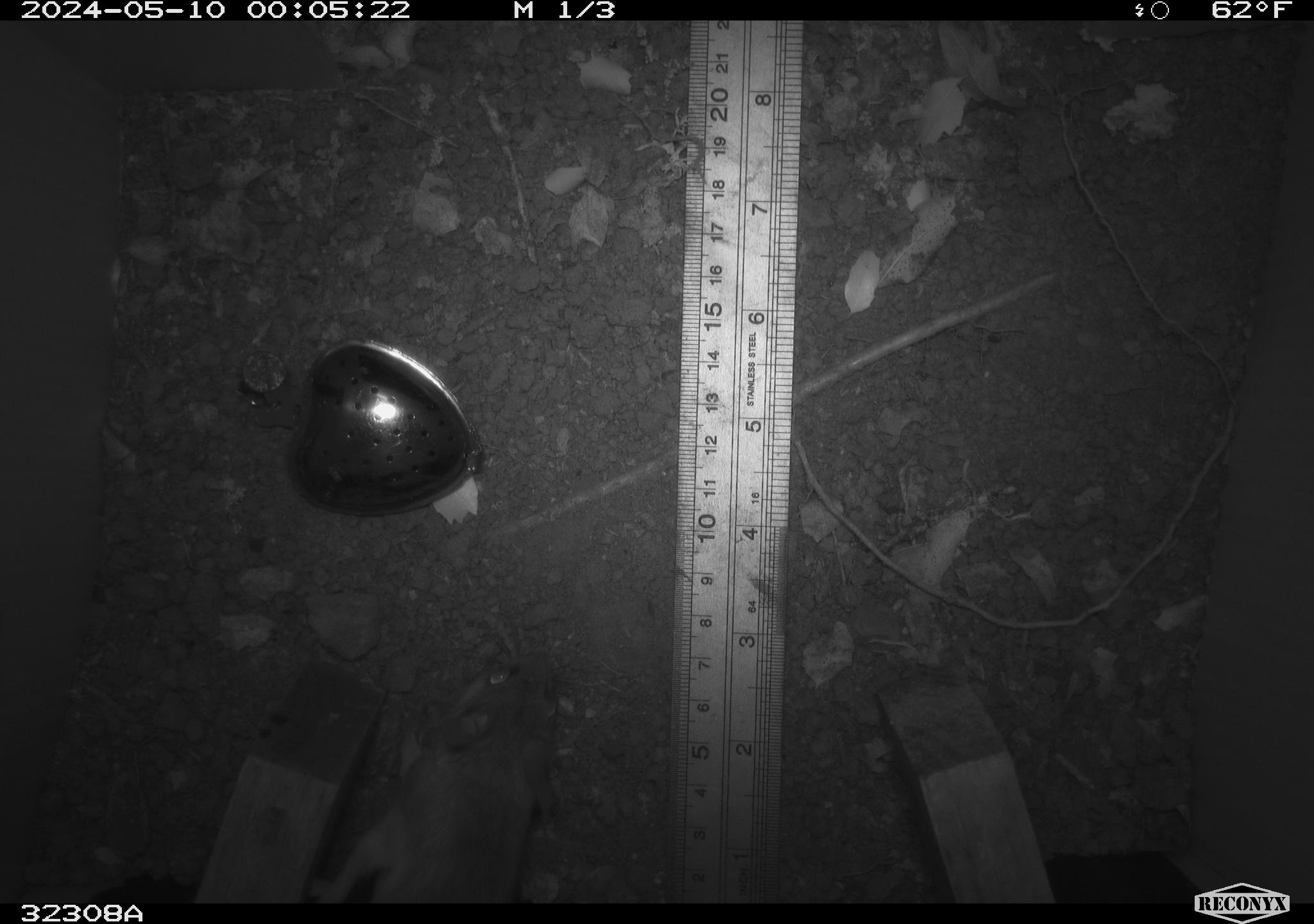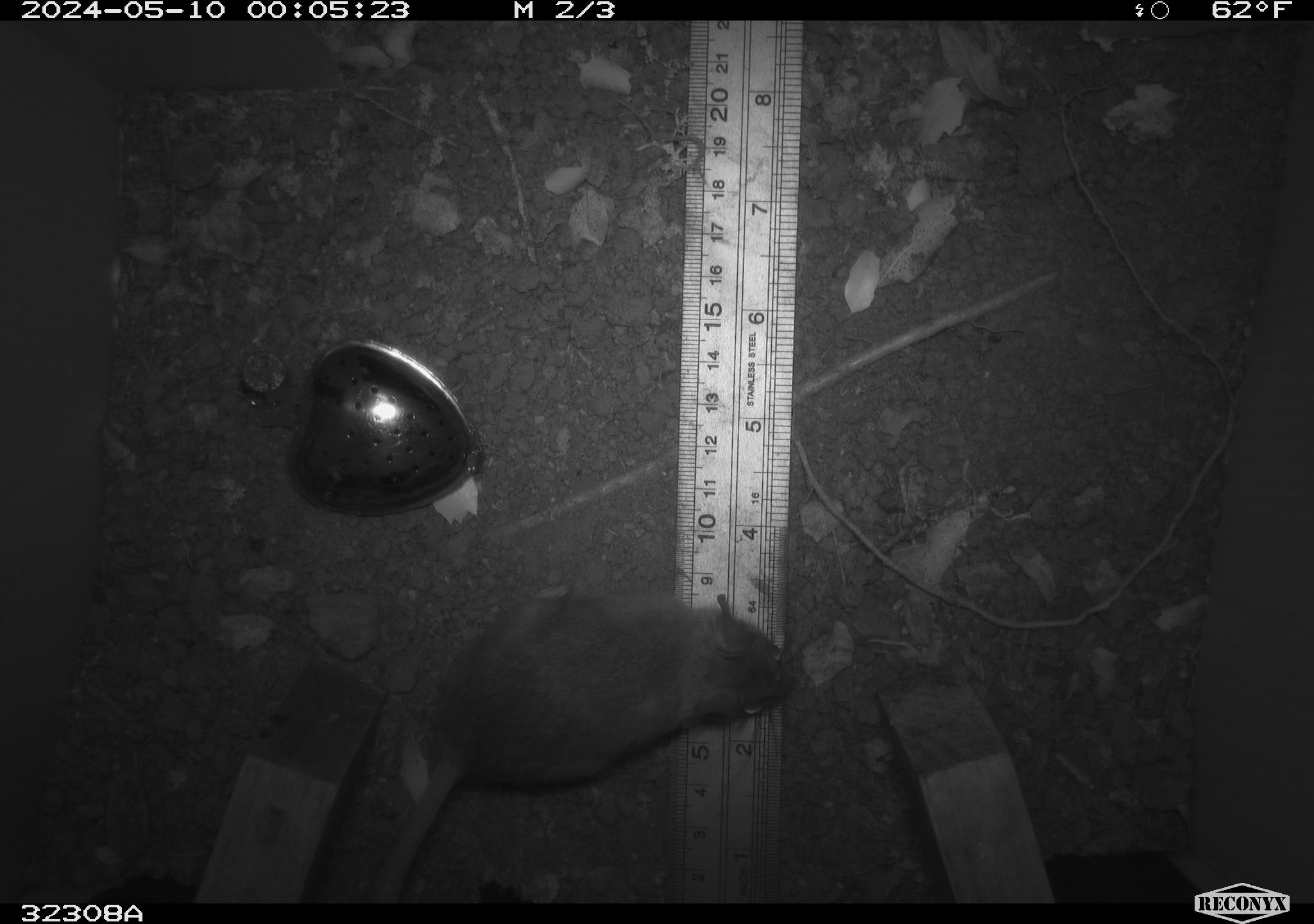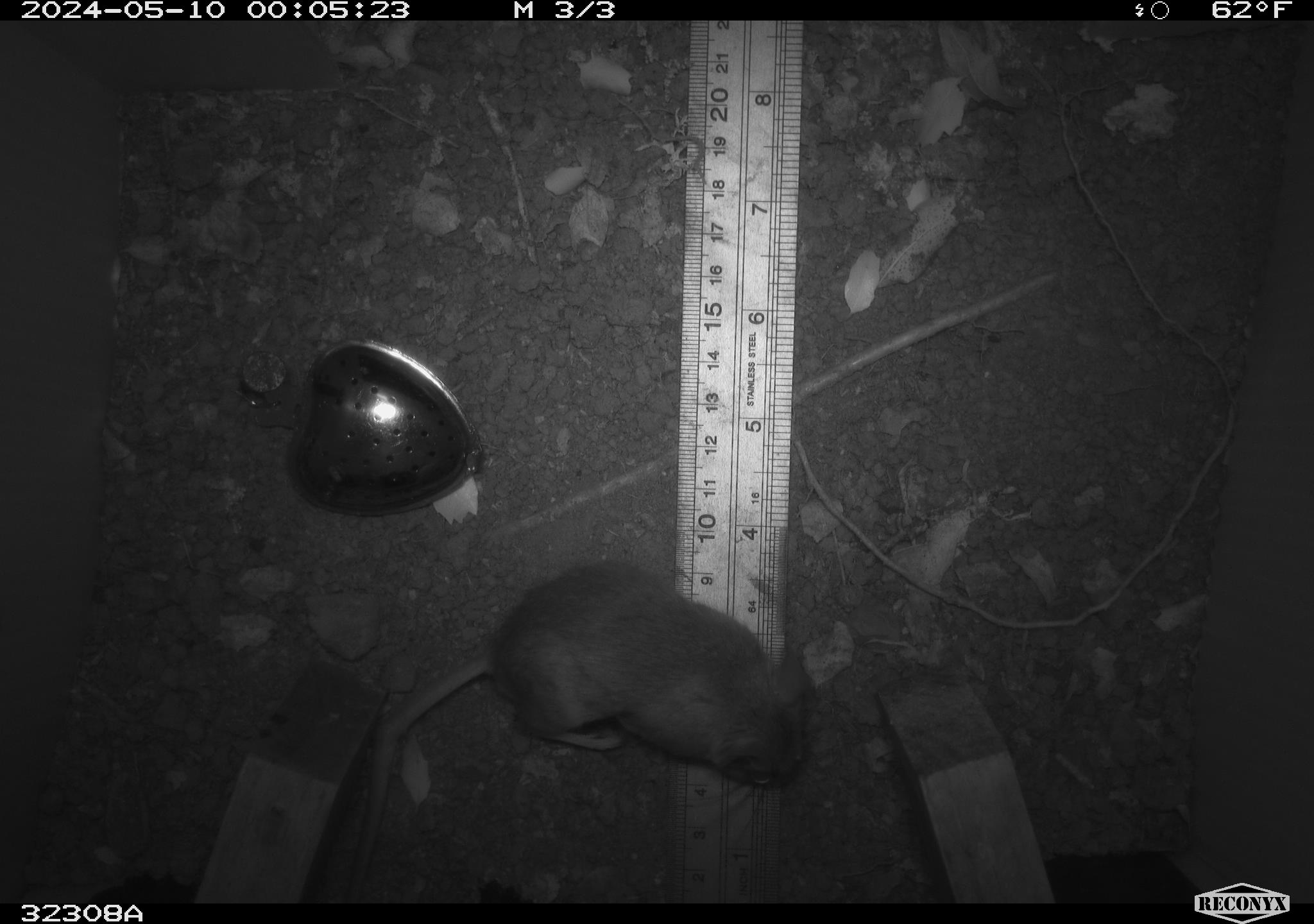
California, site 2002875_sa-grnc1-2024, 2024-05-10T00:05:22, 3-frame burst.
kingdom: Animalia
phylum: Chordata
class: Mammalia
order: Rodentia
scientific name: Rodentia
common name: rodent